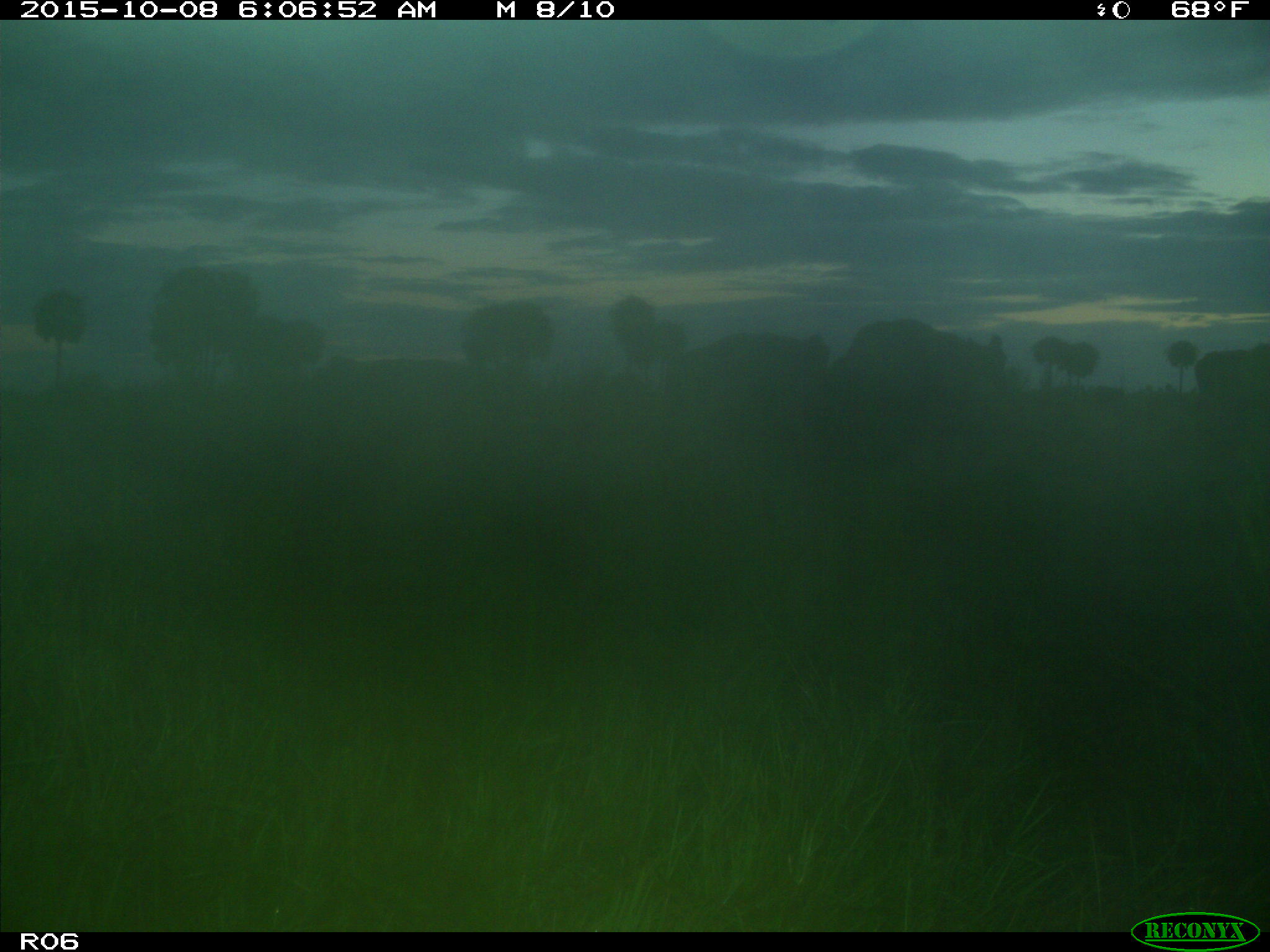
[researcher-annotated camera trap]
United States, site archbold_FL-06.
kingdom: Animalia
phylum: Chordata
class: Mammalia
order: Artiodactyla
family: Bovidae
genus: Bos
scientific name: Bos taurus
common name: domestic cow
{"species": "Bos taurus (domestic cow)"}